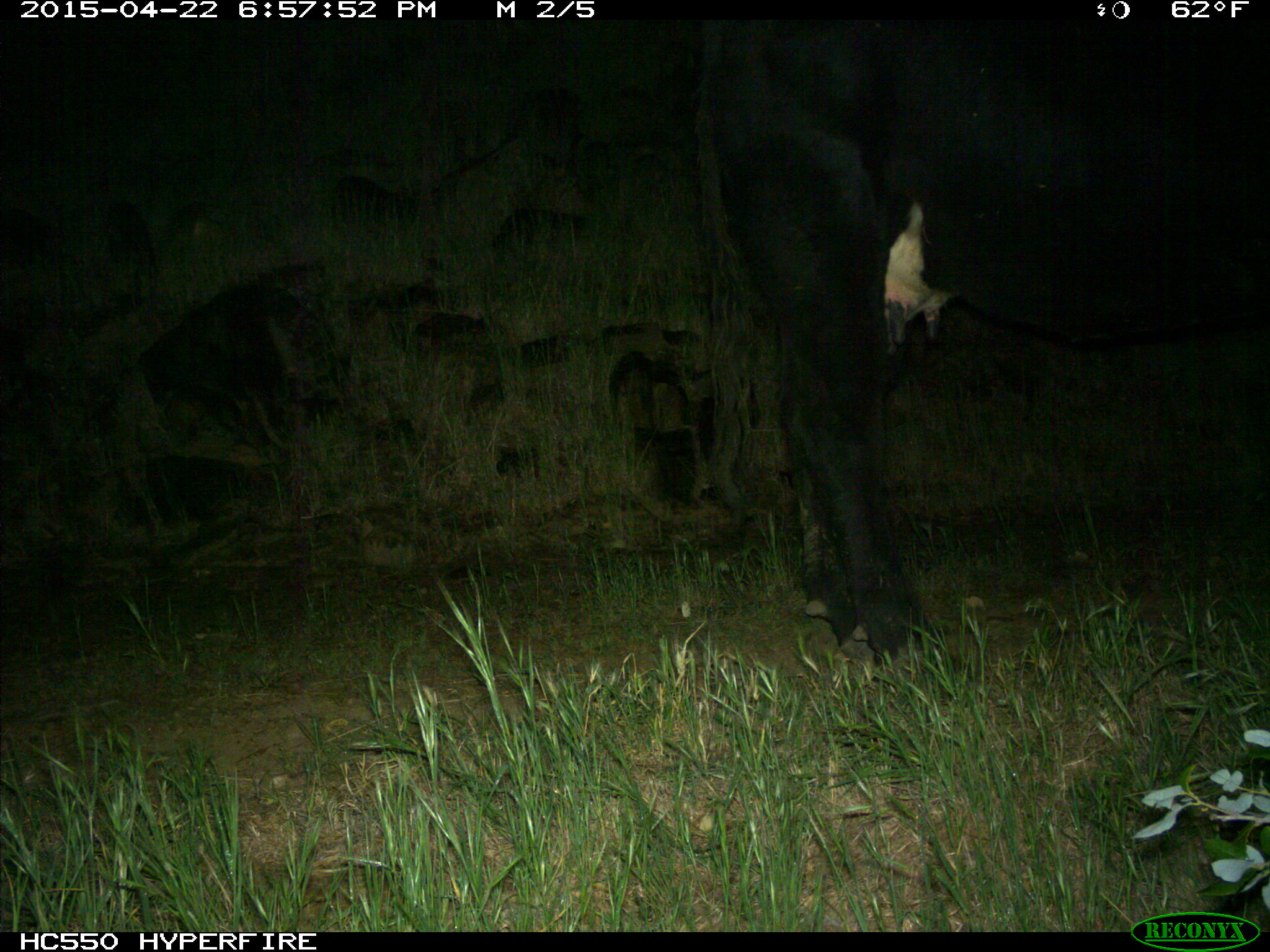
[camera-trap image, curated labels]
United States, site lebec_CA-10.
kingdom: Animalia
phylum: Chordata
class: Mammalia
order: Artiodactyla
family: Bovidae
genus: Bos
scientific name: Bos taurus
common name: domestic cow